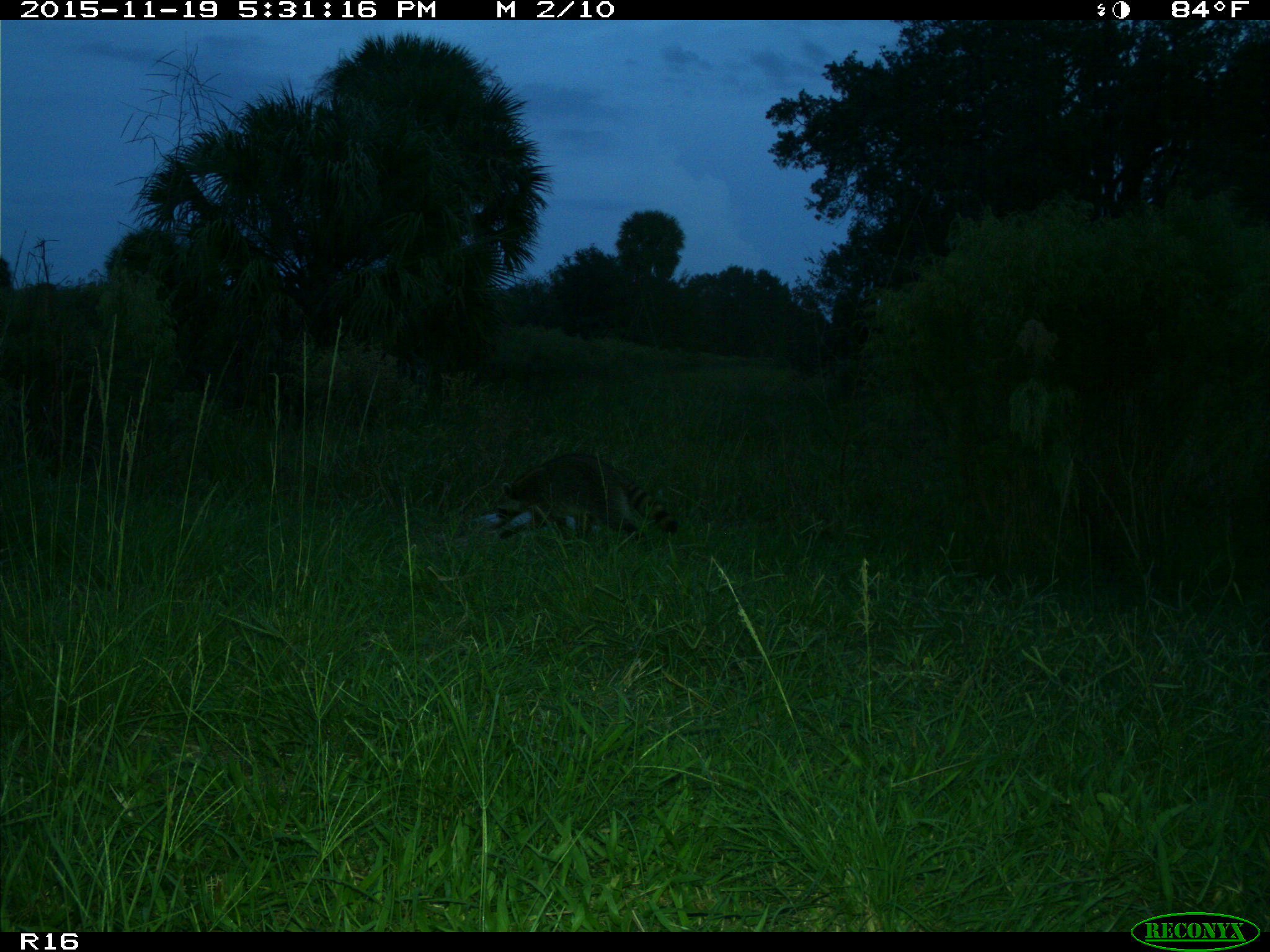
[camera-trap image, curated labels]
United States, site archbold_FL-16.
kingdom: Animalia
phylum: Chordata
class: Mammalia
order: Carnivora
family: Procyonidae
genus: Procyon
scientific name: Procyon lotor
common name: common raccoon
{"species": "Procyon lotor (common raccoon)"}